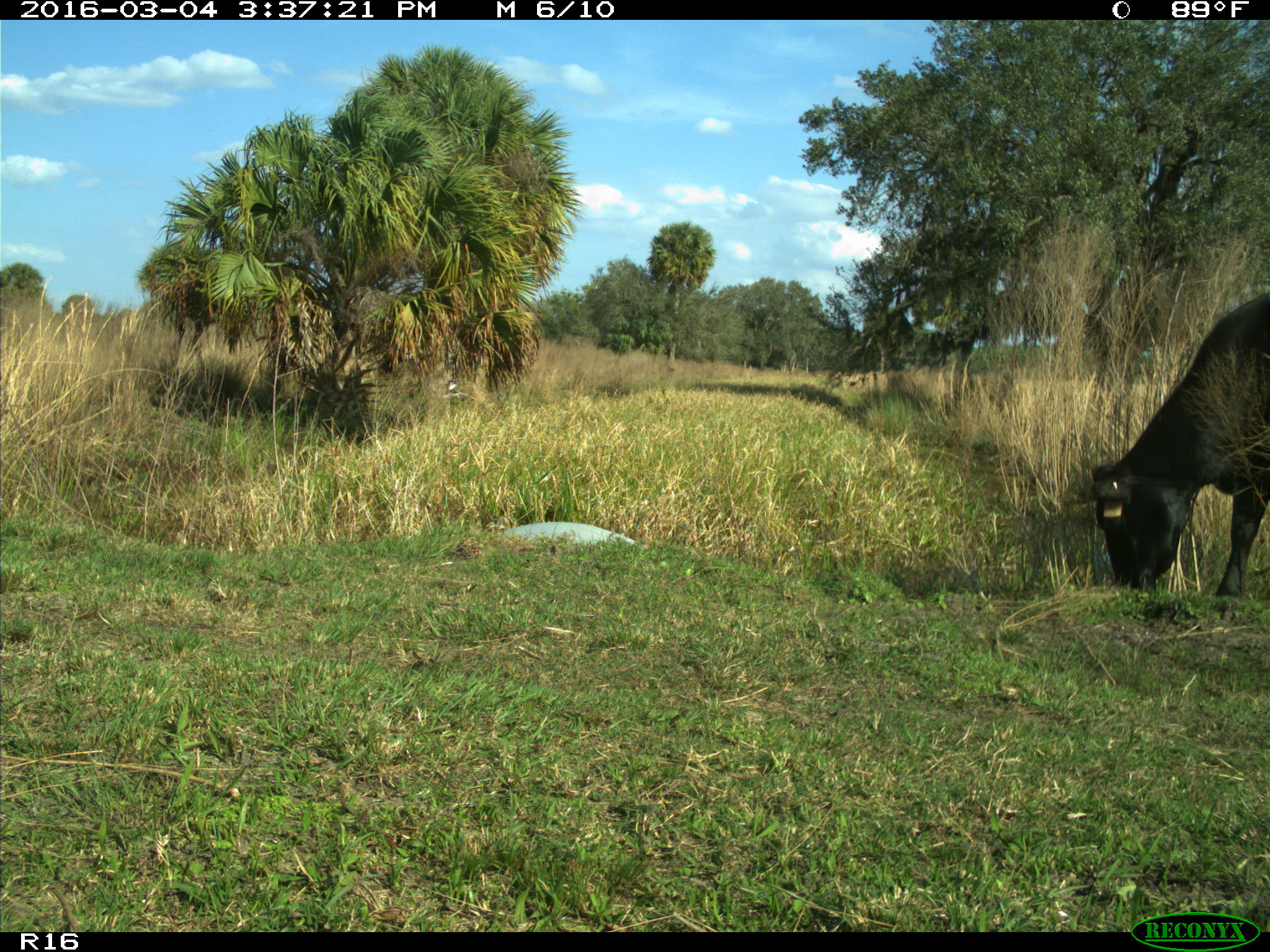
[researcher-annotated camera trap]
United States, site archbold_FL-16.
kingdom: Animalia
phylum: Chordata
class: Mammalia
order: Artiodactyla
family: Bovidae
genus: Bos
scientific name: Bos taurus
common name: domestic cow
Bos taurus (domestic cow).